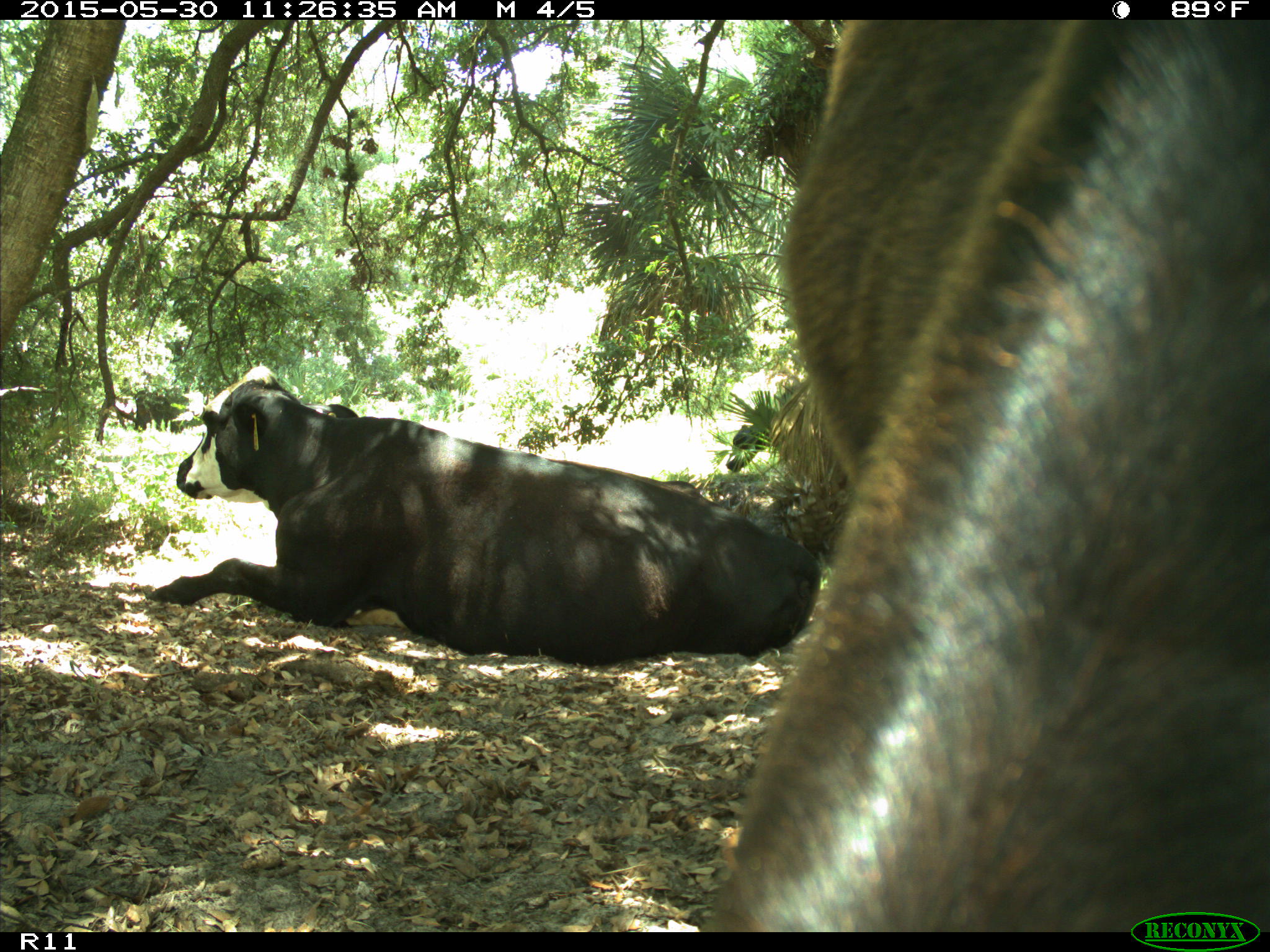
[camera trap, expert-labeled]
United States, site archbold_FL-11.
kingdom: Animalia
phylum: Chordata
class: Mammalia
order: Artiodactyla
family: Bovidae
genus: Bos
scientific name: Bos taurus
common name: domestic cow